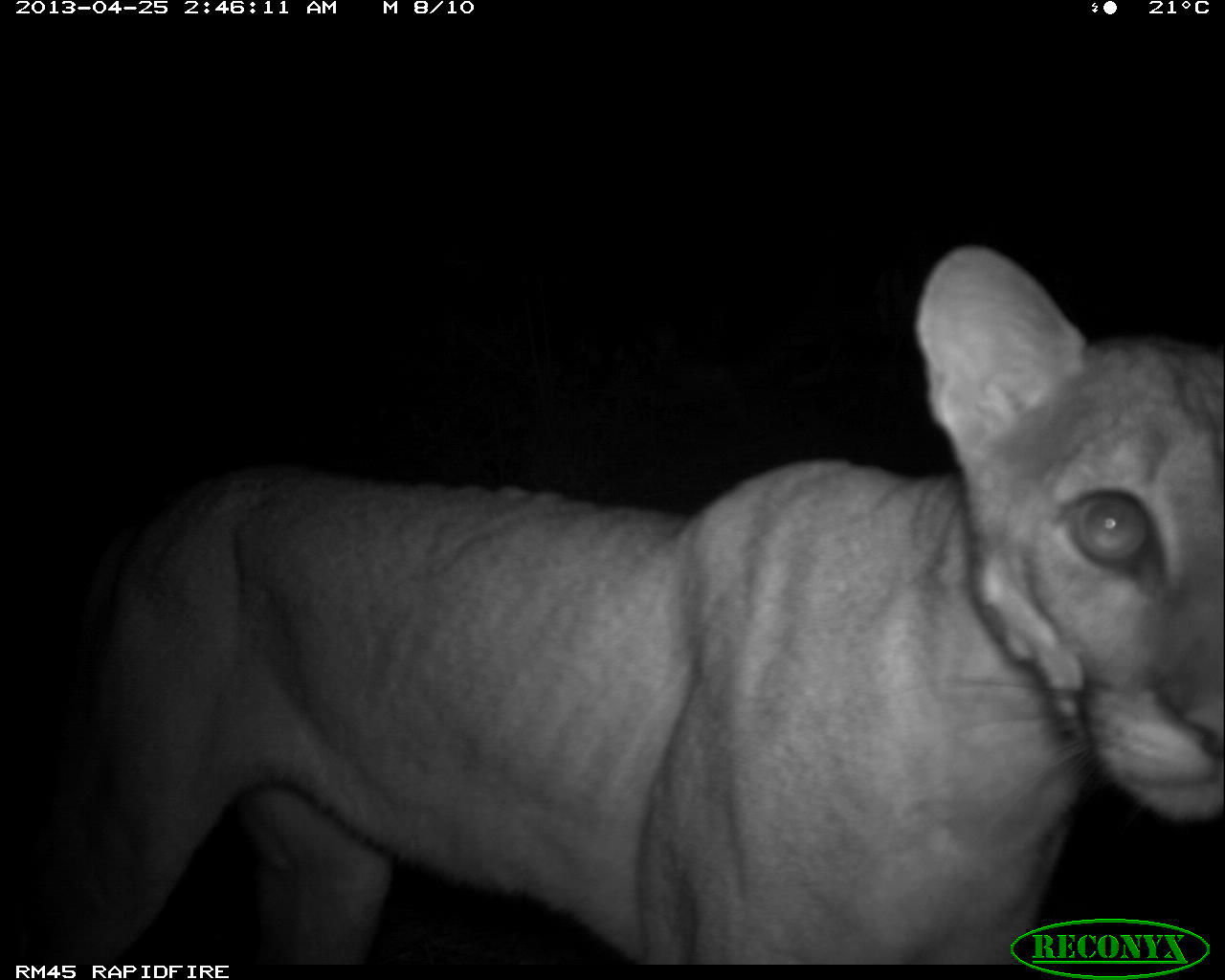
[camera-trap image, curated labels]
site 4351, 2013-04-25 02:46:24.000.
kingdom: Animalia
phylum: Chordata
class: Mammalia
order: Carnivora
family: Felidae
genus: Puma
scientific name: Puma concolor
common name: mountain lion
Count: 1.